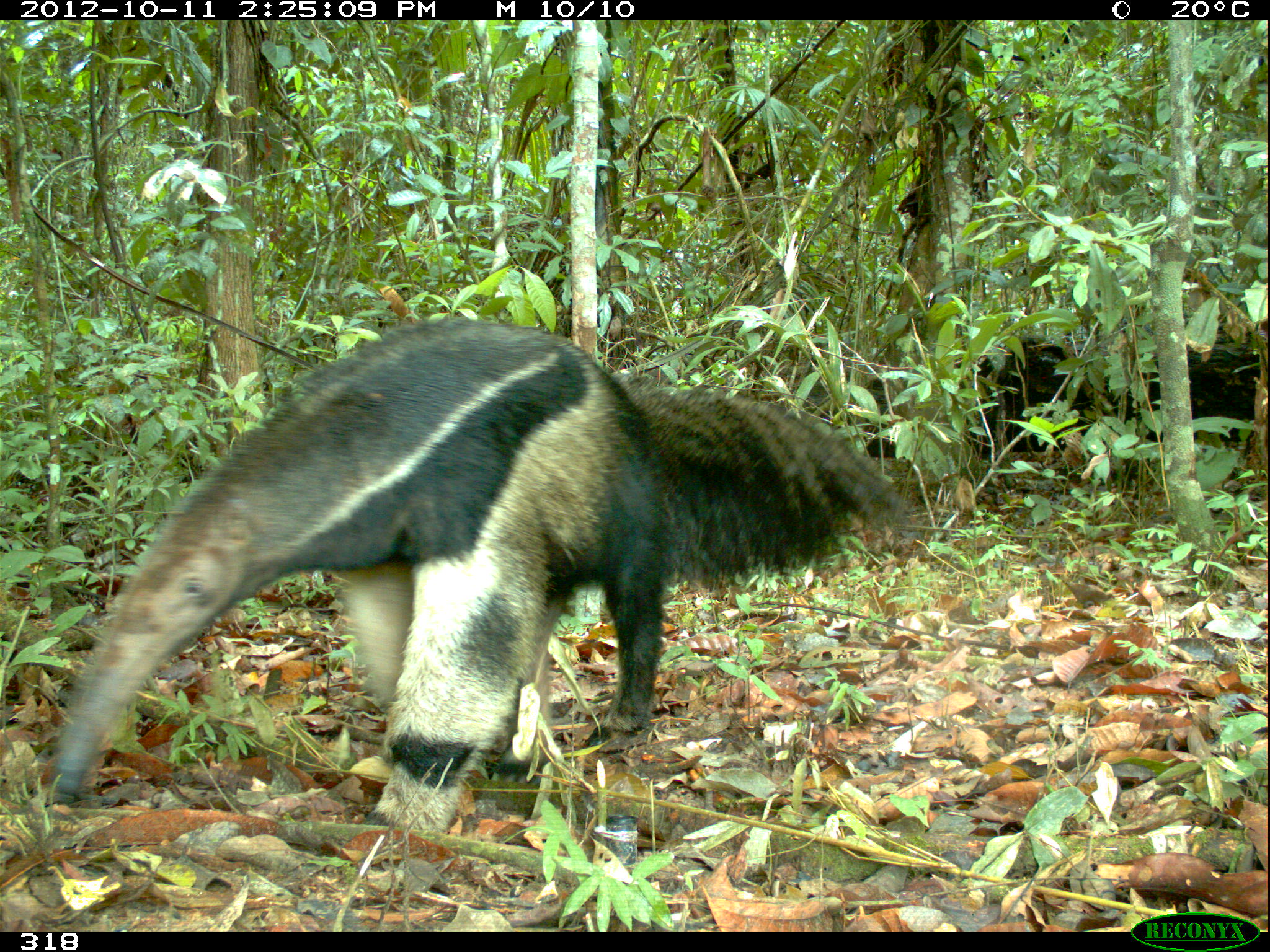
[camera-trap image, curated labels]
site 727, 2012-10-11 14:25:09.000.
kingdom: Animalia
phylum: Chordata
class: Mammalia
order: Pilosa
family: Myrmecophagidae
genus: Myrmecophaga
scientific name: Myrmecophaga tridactyla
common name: giant anteater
Myrmecophaga tridactyla (giant anteater).